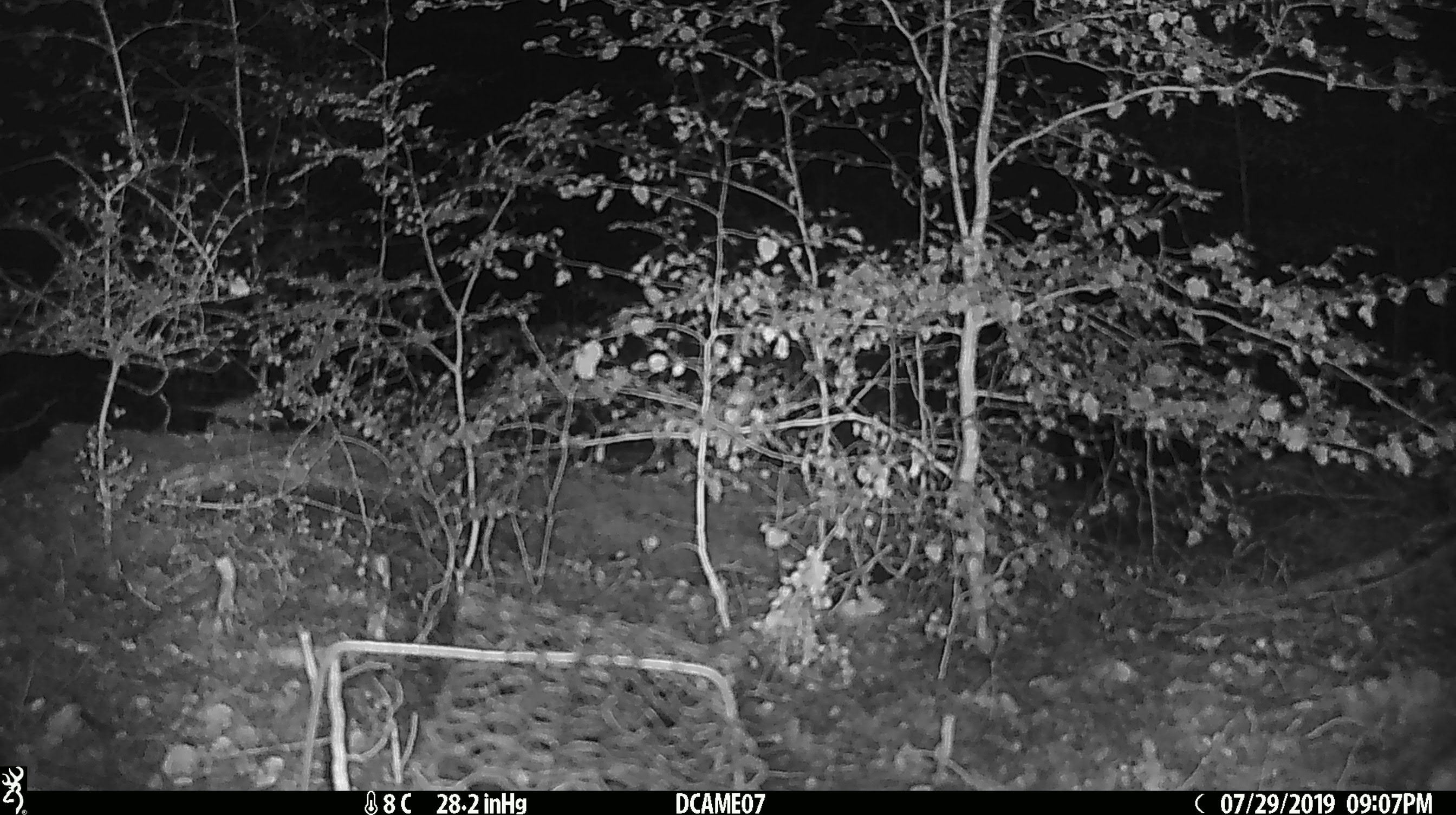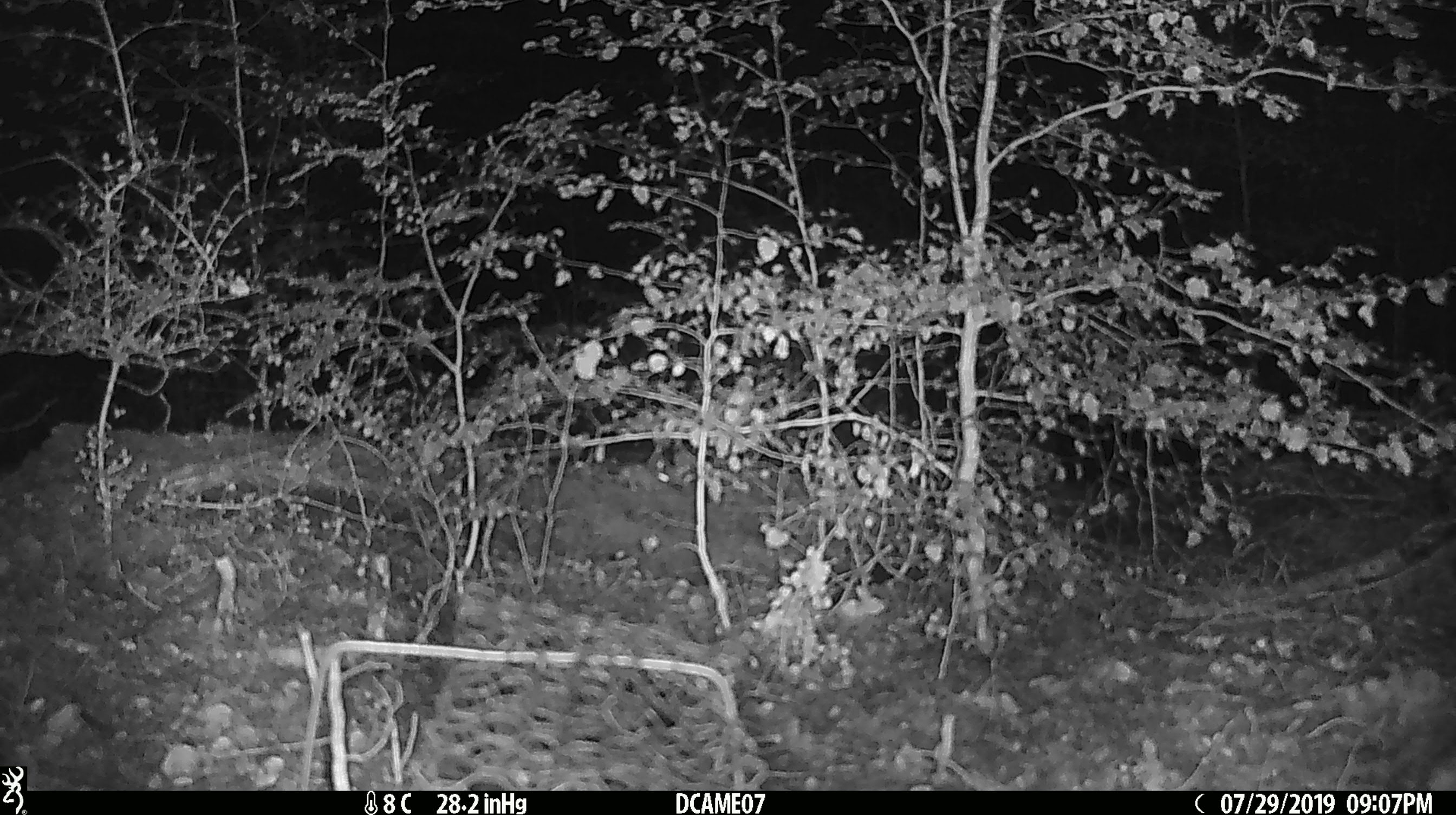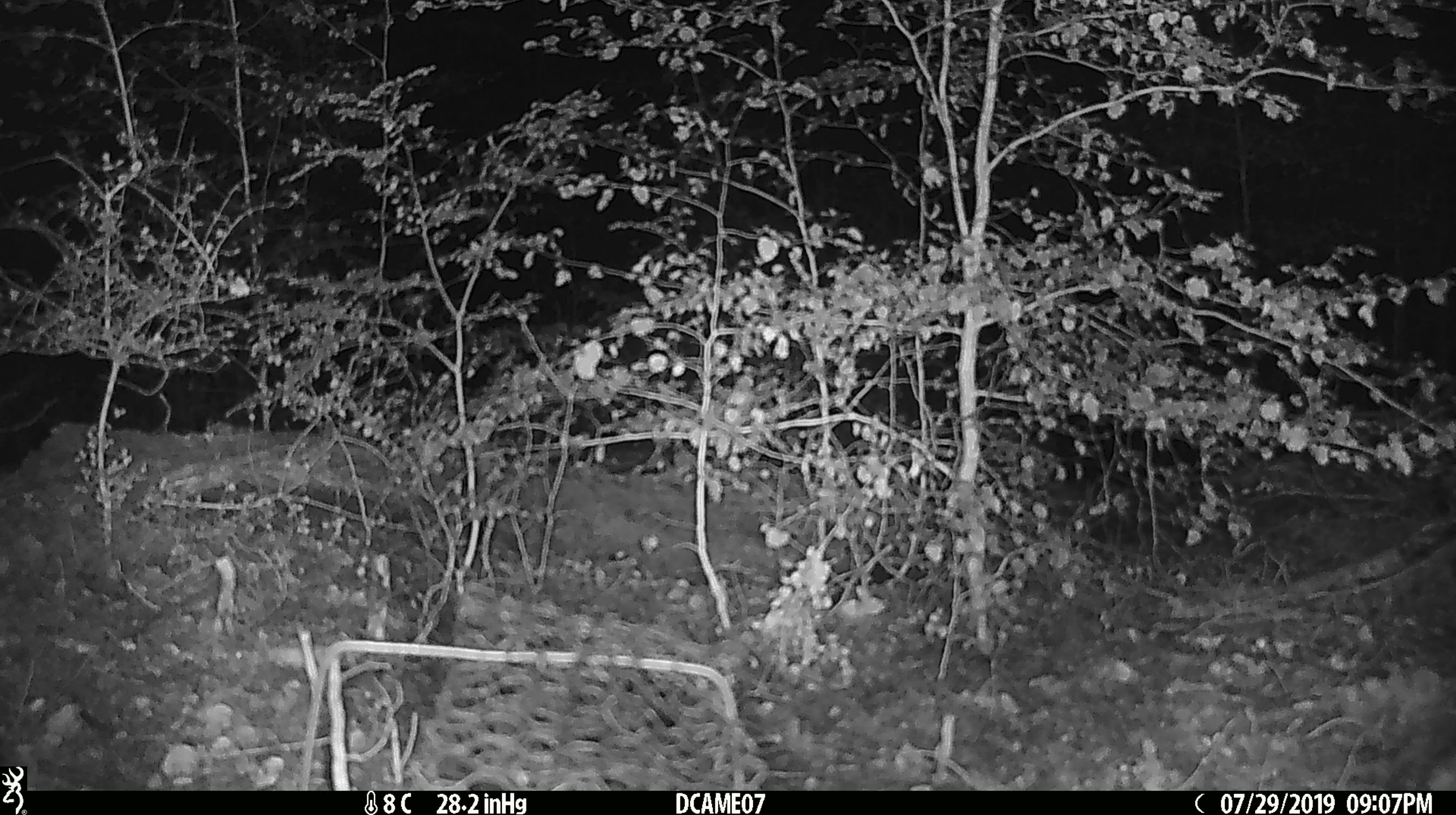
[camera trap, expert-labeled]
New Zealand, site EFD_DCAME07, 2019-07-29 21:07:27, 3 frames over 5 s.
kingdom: Animalia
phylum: Chordata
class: Mammalia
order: Rodentia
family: Muridae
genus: Mus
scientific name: Mus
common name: mouse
Mouse (Mus).